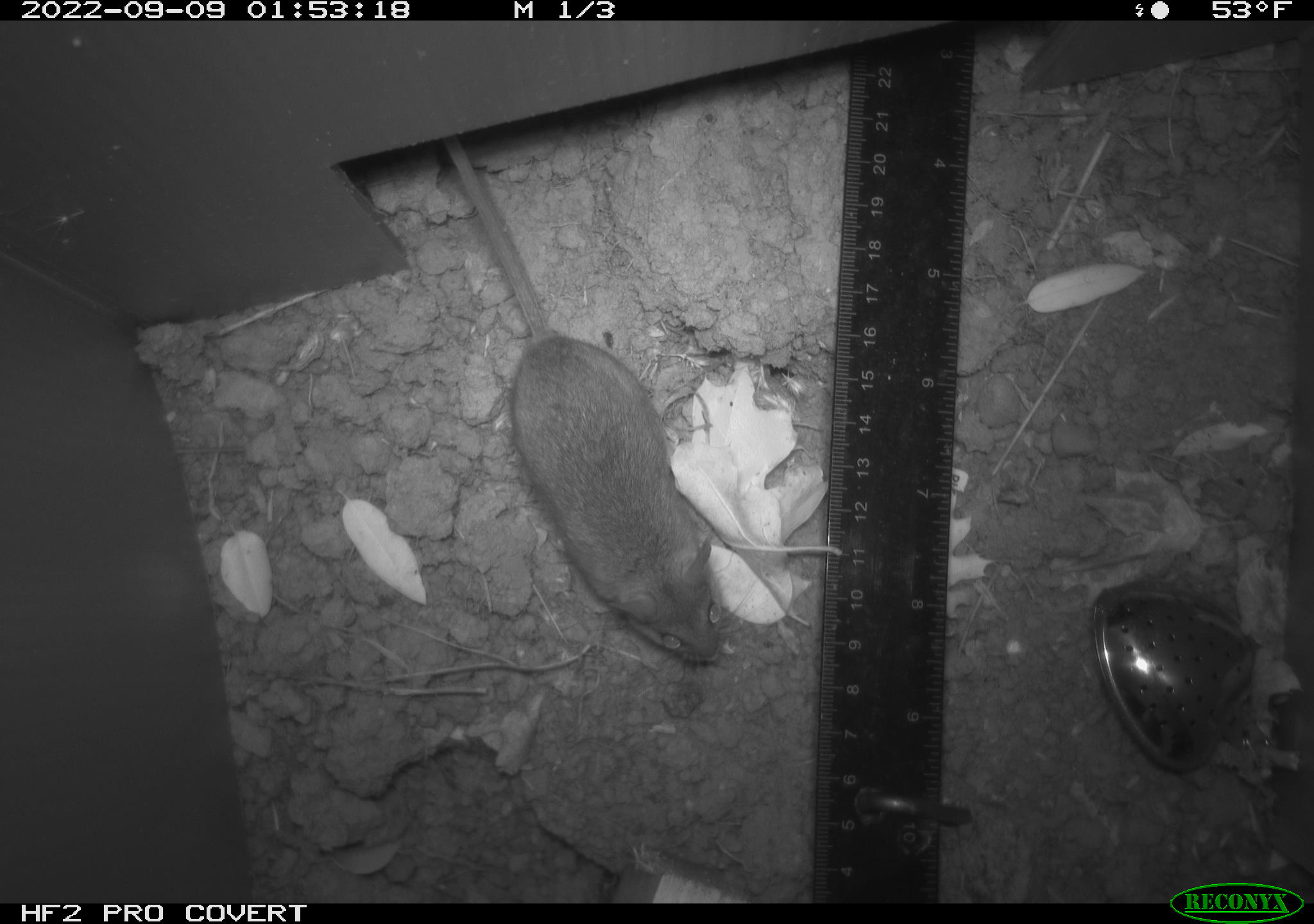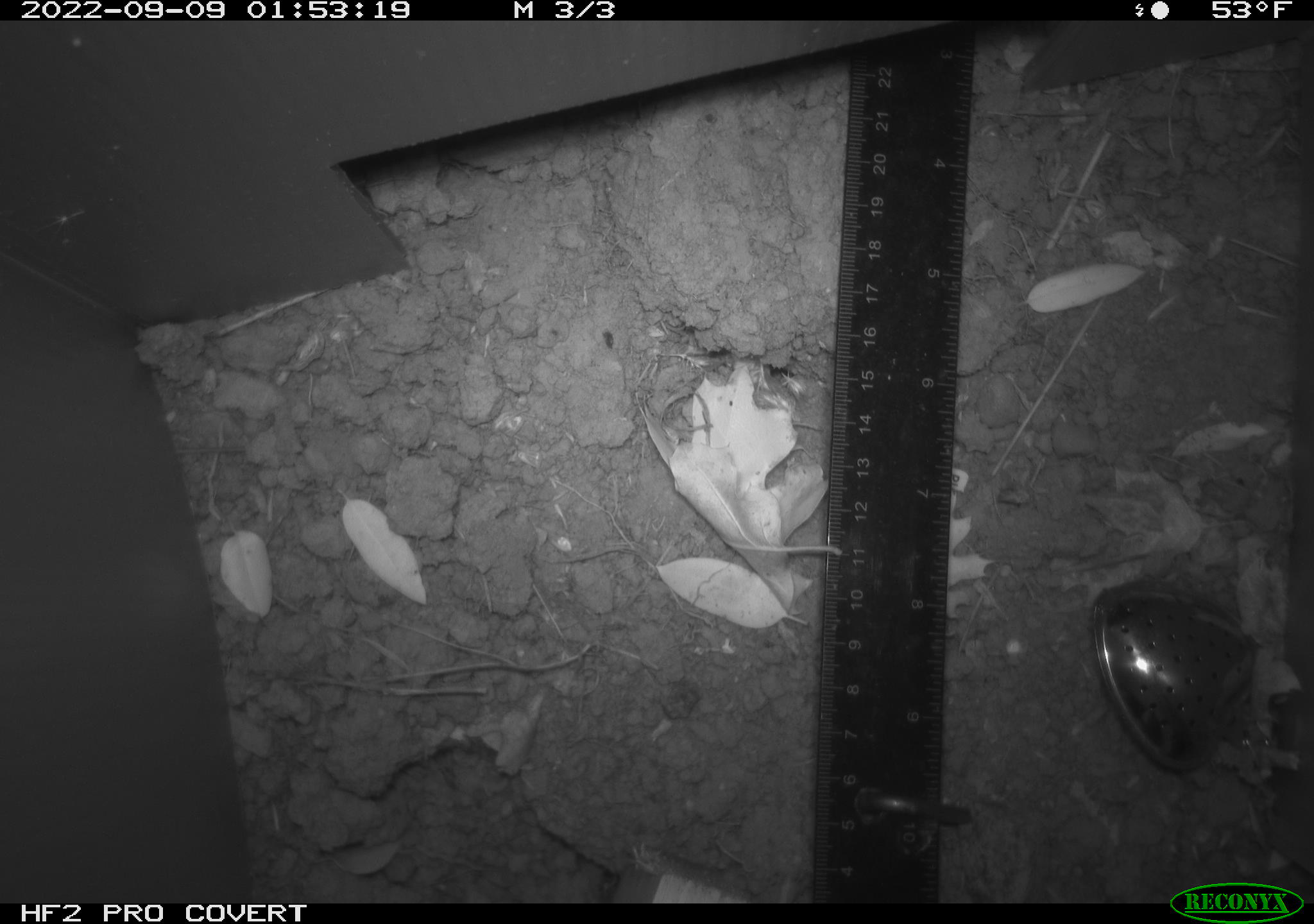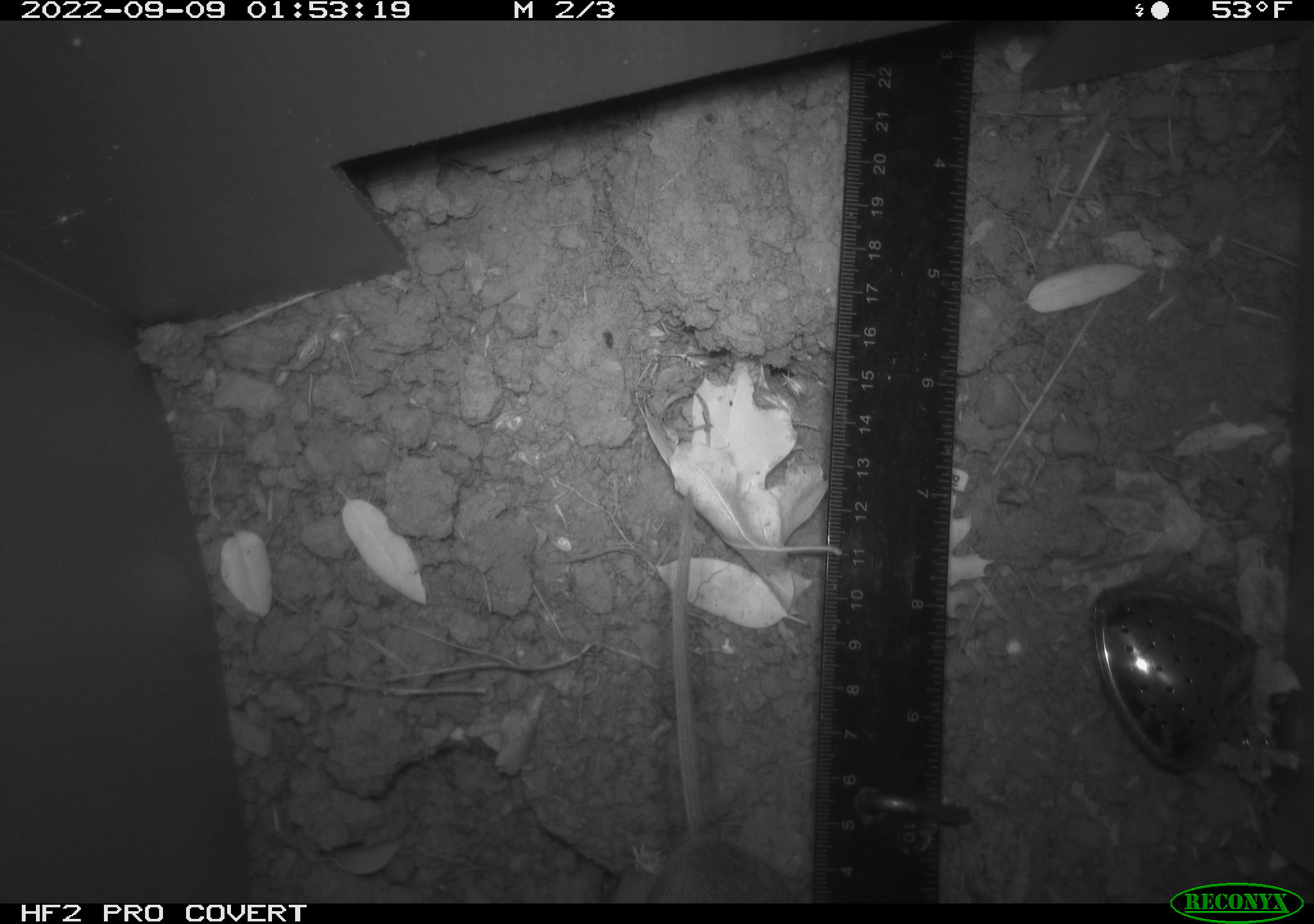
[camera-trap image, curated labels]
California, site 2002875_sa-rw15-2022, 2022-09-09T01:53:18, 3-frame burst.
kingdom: Animalia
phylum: Chordata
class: Mammalia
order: Rodentia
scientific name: Rodentia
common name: mouse species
Mouse species (Rodentia).